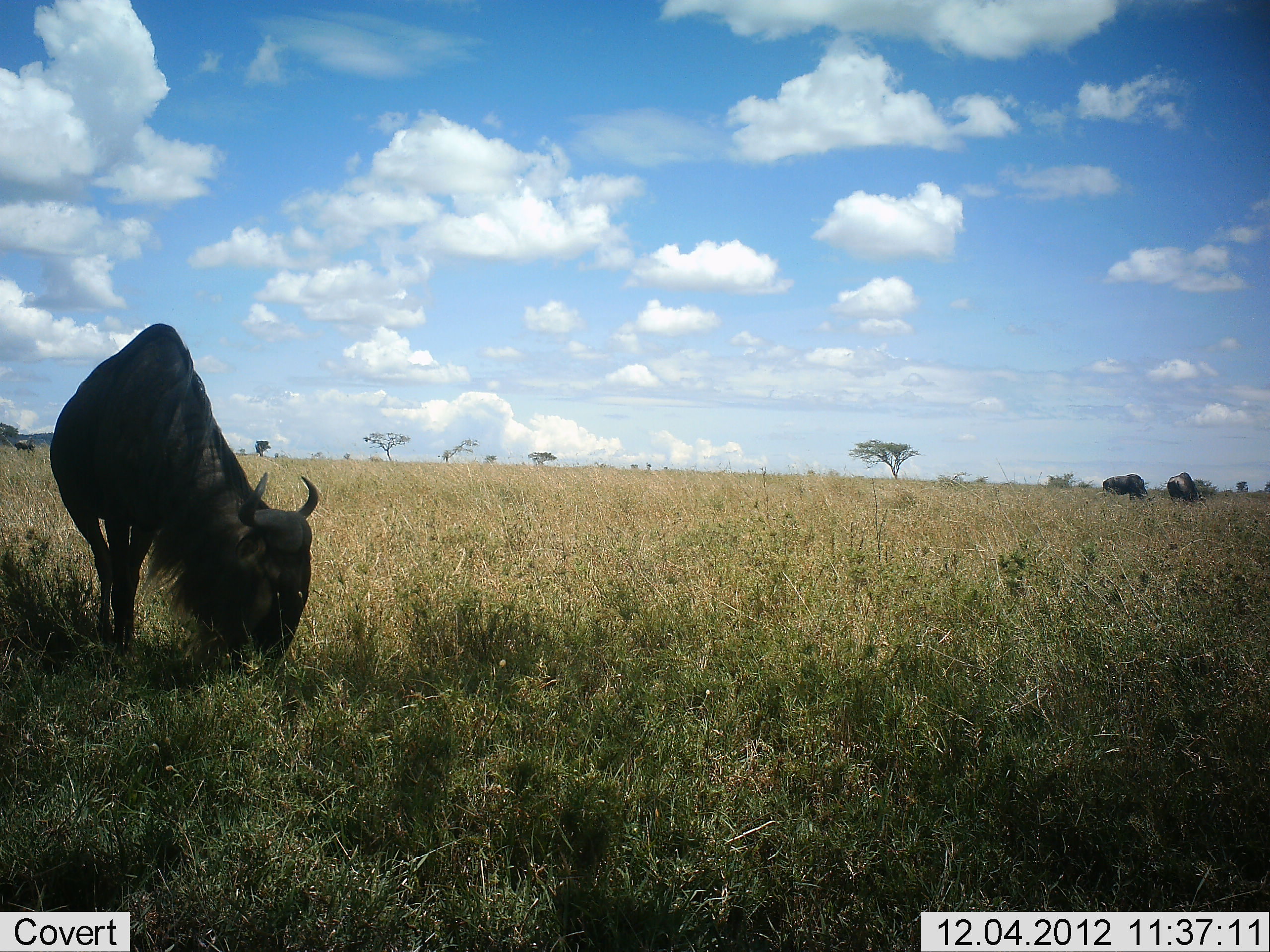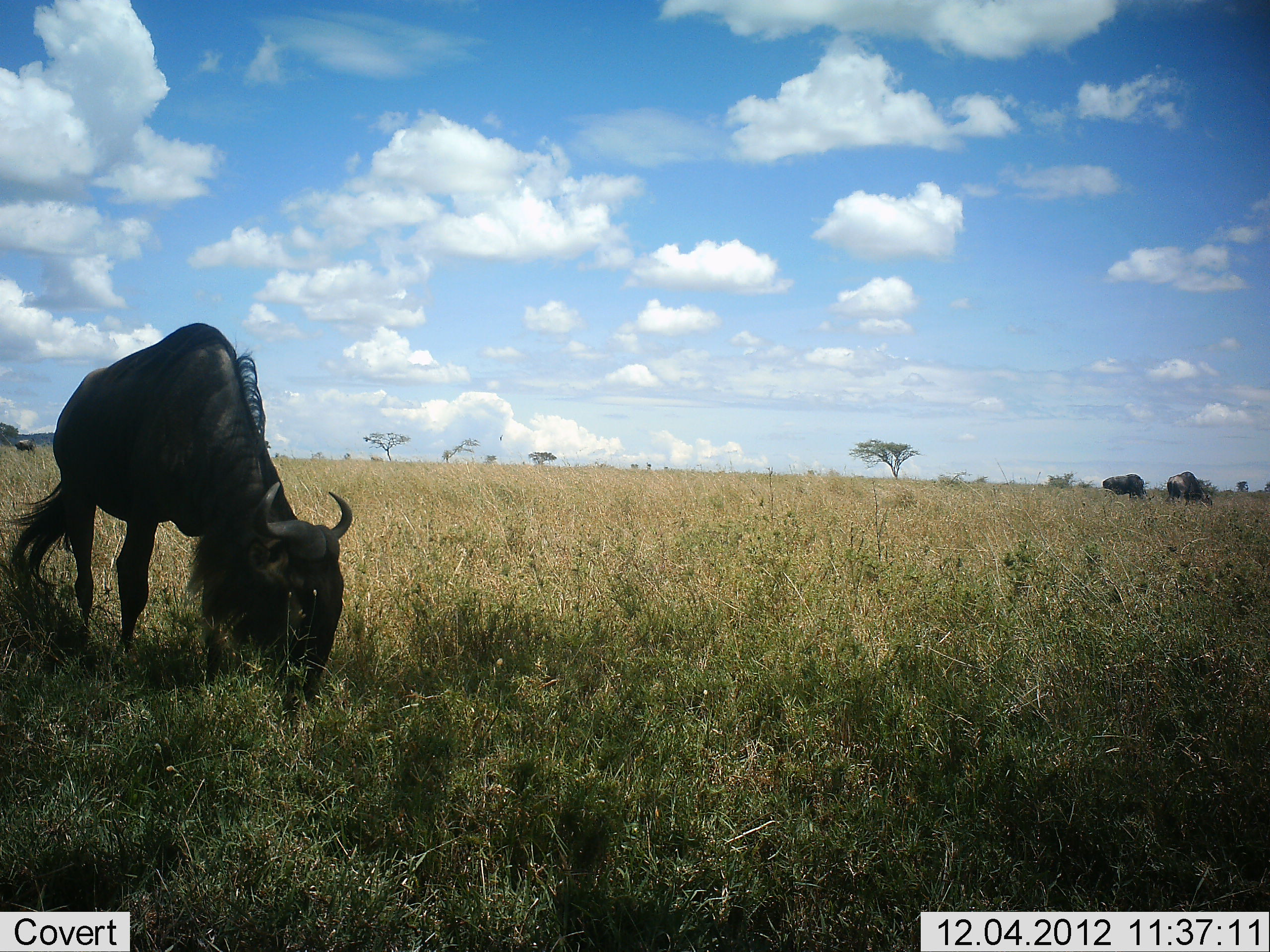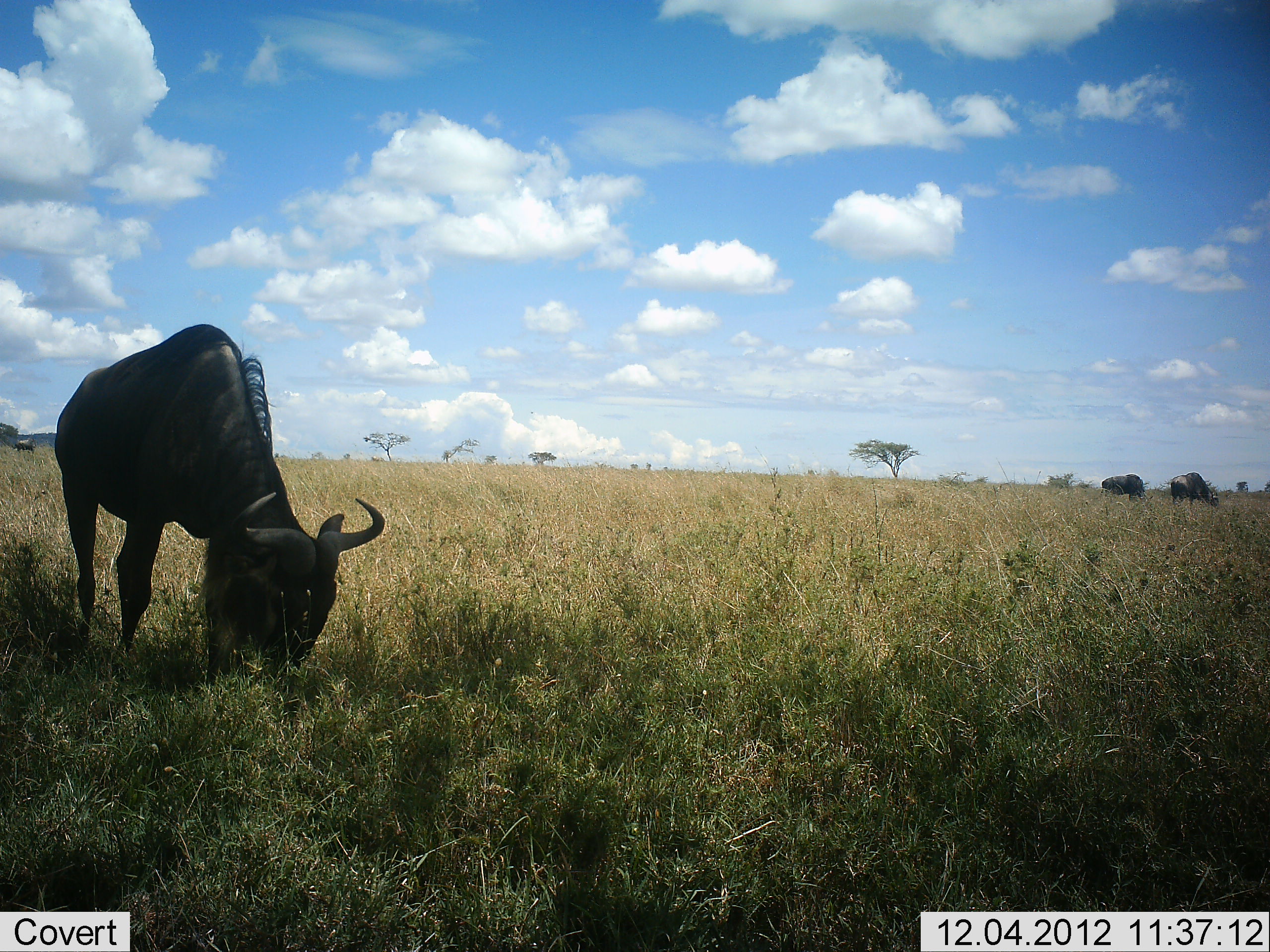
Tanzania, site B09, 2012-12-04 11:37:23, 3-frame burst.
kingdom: Animalia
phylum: Chordata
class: Mammalia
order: Artiodactyla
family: Bovidae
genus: Connochaetes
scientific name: Connochaetes taurinus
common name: blue wildebeest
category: wildebeest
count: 1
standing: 20%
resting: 0%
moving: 0%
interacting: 0%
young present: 0%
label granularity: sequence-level